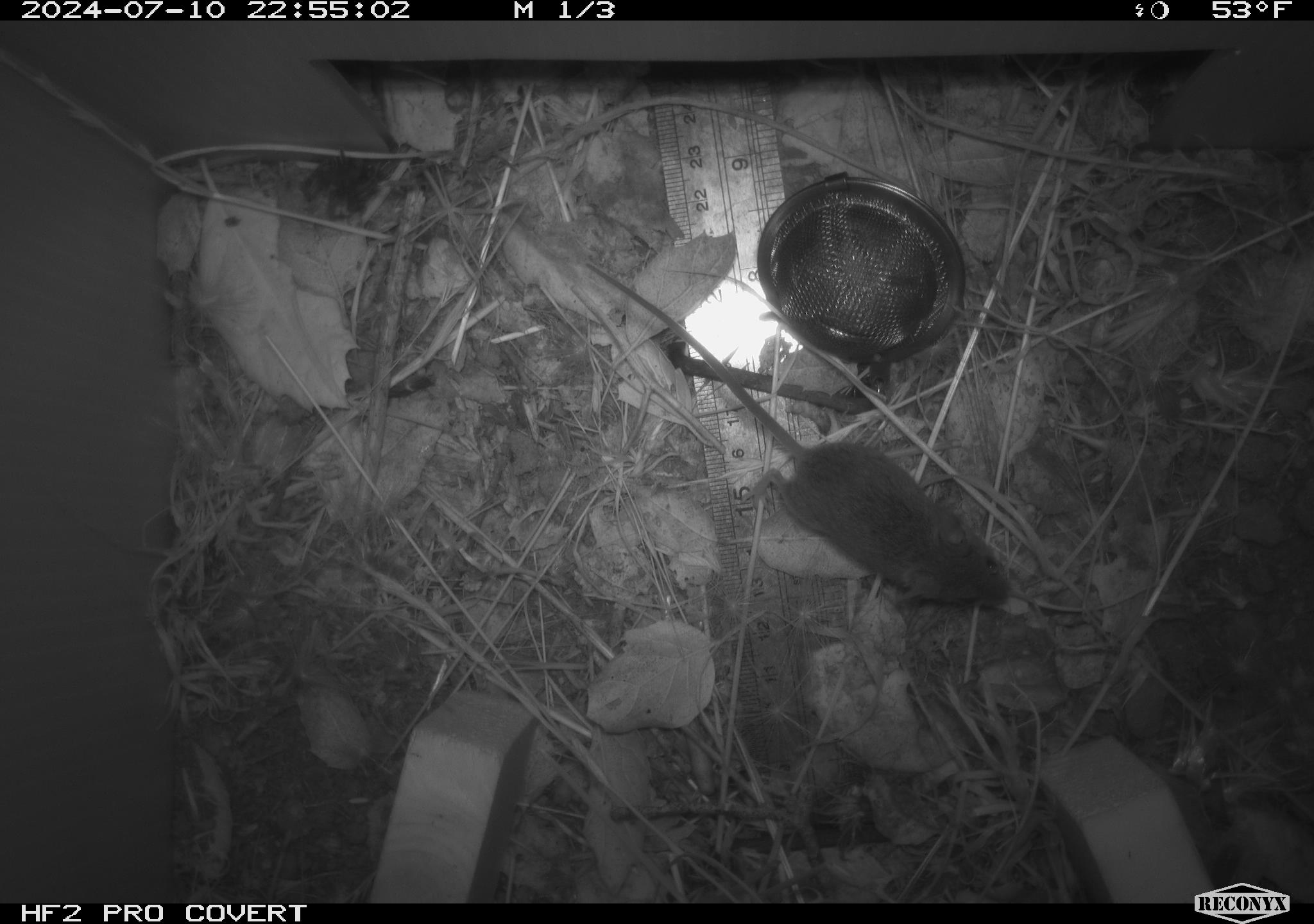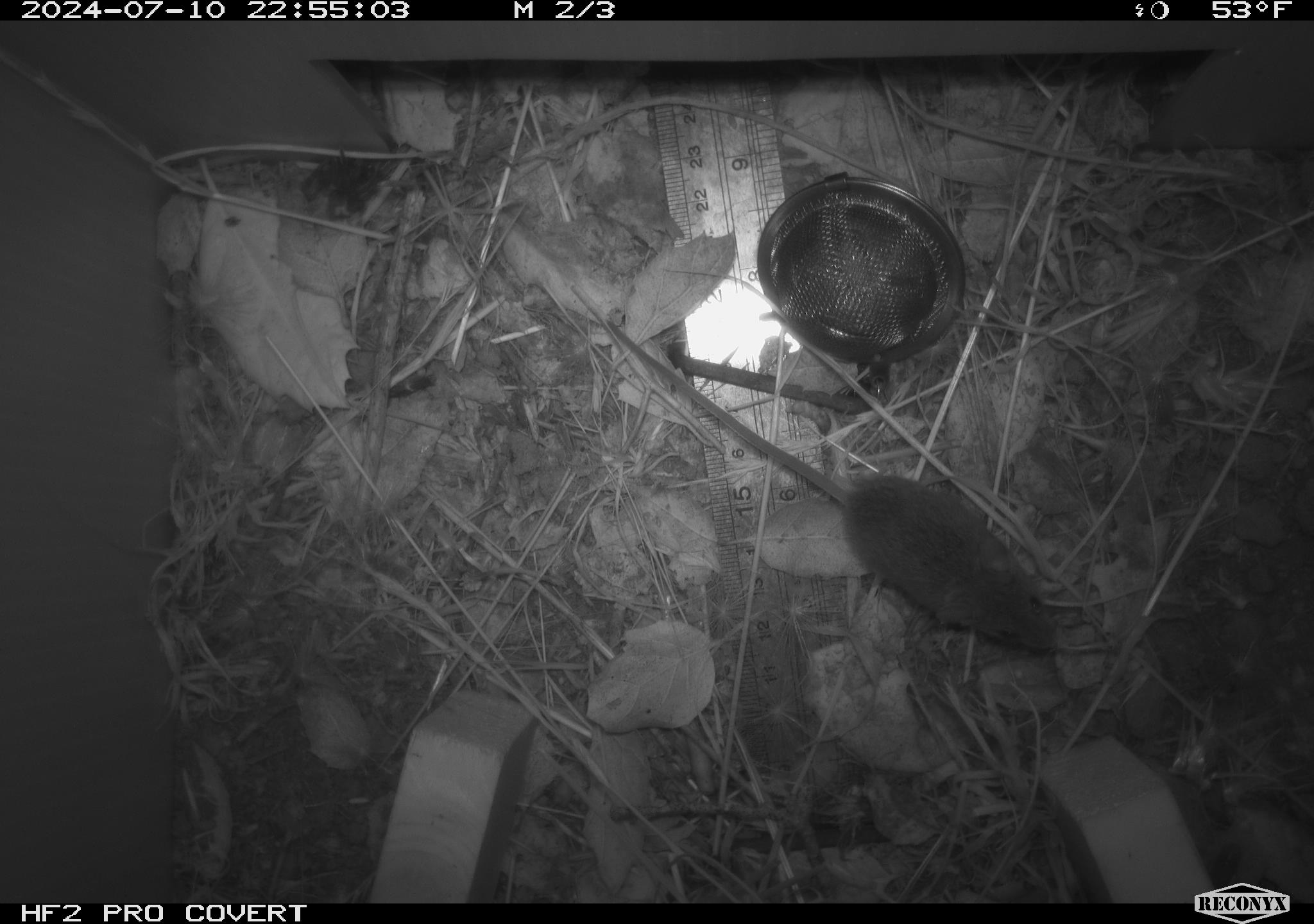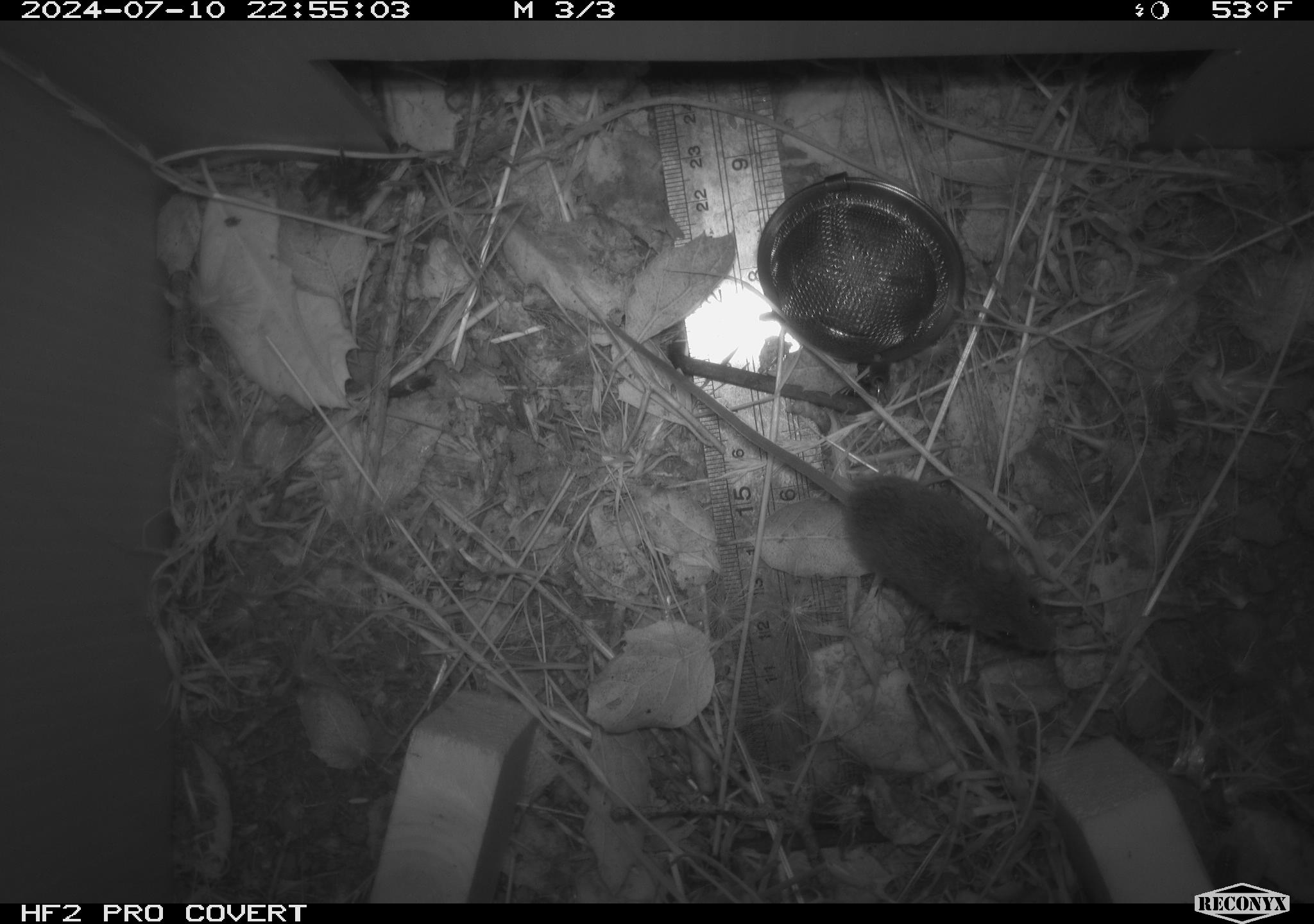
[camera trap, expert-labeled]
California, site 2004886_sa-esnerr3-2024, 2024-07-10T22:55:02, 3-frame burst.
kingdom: Animalia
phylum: Chordata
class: Mammalia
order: Rodentia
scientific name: Rodentia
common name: rodent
Rodent (Rodentia).